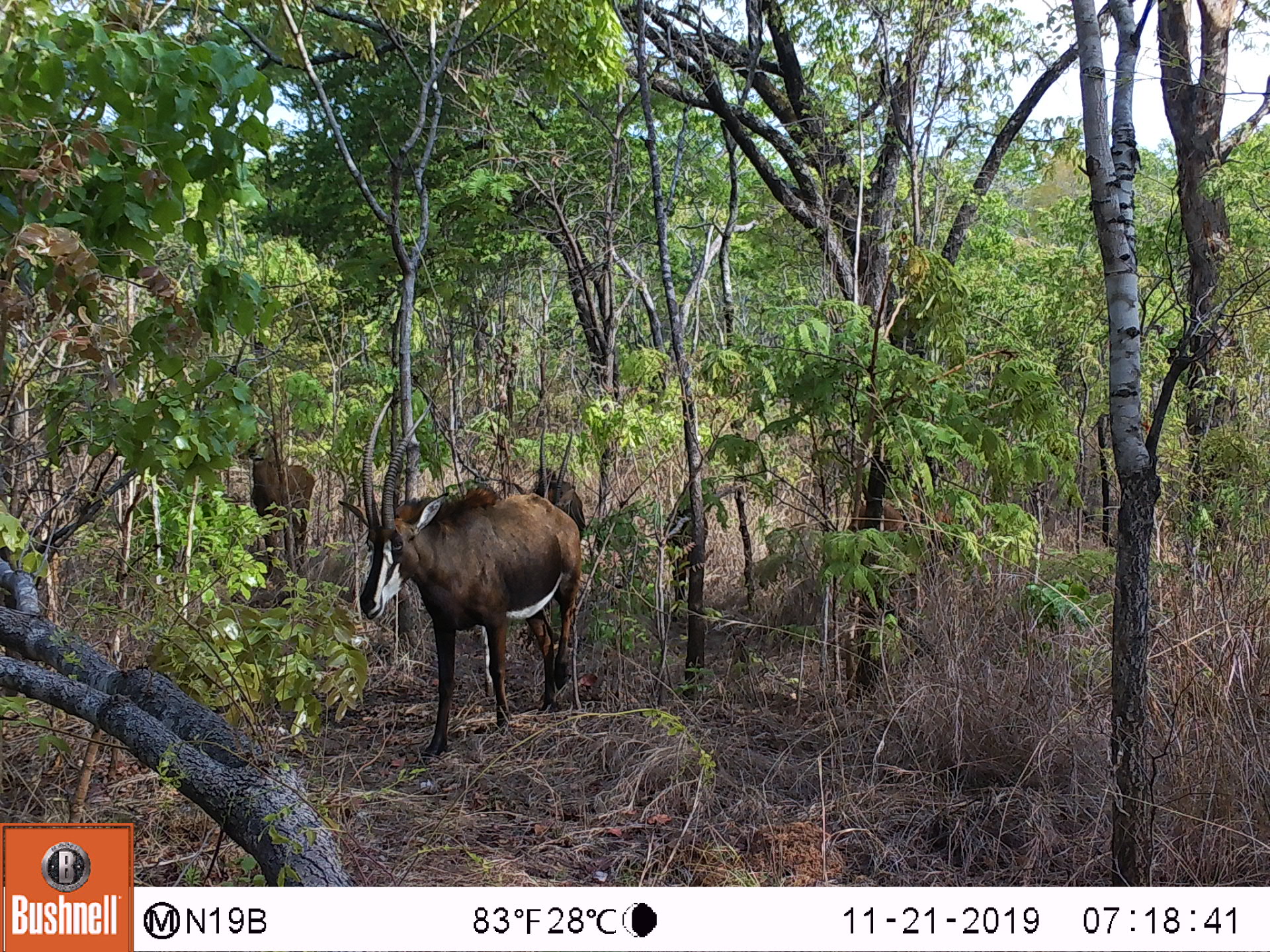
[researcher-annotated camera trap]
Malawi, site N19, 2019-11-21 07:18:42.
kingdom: Animalia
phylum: Chordata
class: Mammalia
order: Artiodactyla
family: Bovidae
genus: Hippotragus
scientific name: Hippotragus niger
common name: sable antelope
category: sable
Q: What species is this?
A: Sable (sable antelope) (Hippotragus niger).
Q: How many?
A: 2.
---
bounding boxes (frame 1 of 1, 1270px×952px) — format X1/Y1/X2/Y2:
sable: 346/387/587/749; 238/407/322/604